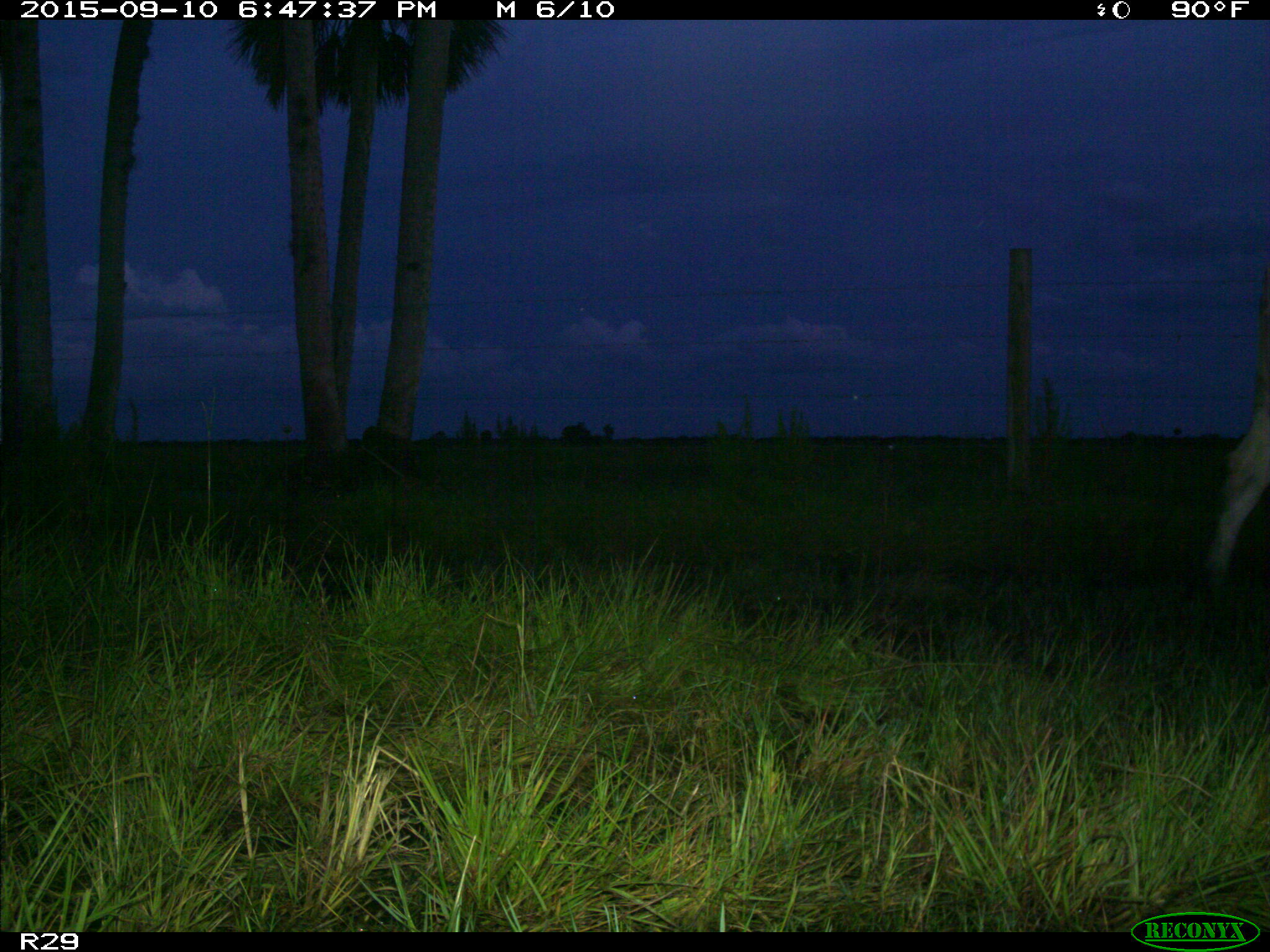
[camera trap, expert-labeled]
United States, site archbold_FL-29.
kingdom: Animalia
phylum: Chordata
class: Mammalia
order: Artiodactyla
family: Bovidae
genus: Bos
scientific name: Bos taurus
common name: domestic cow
Bos taurus (domestic cow).